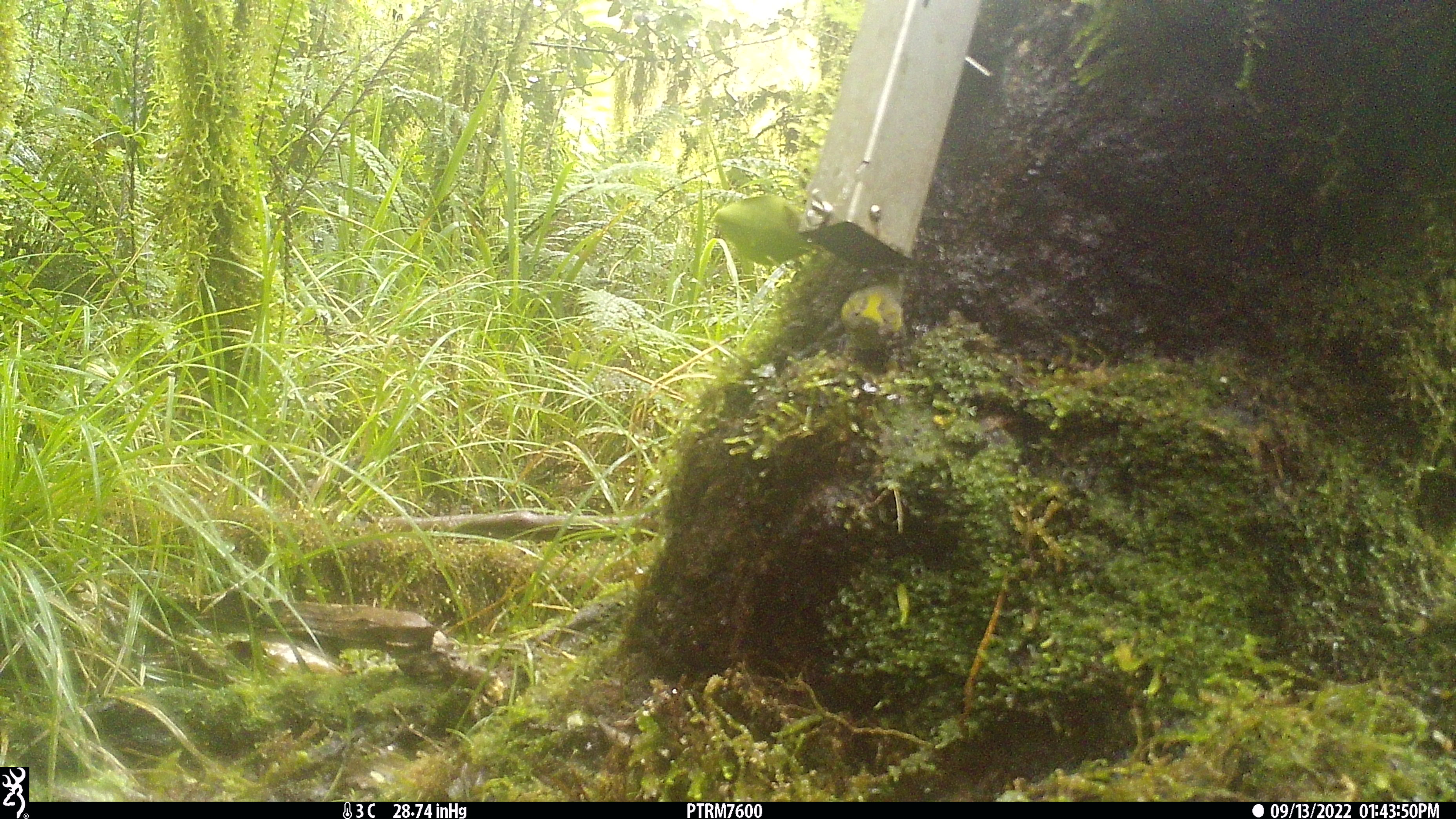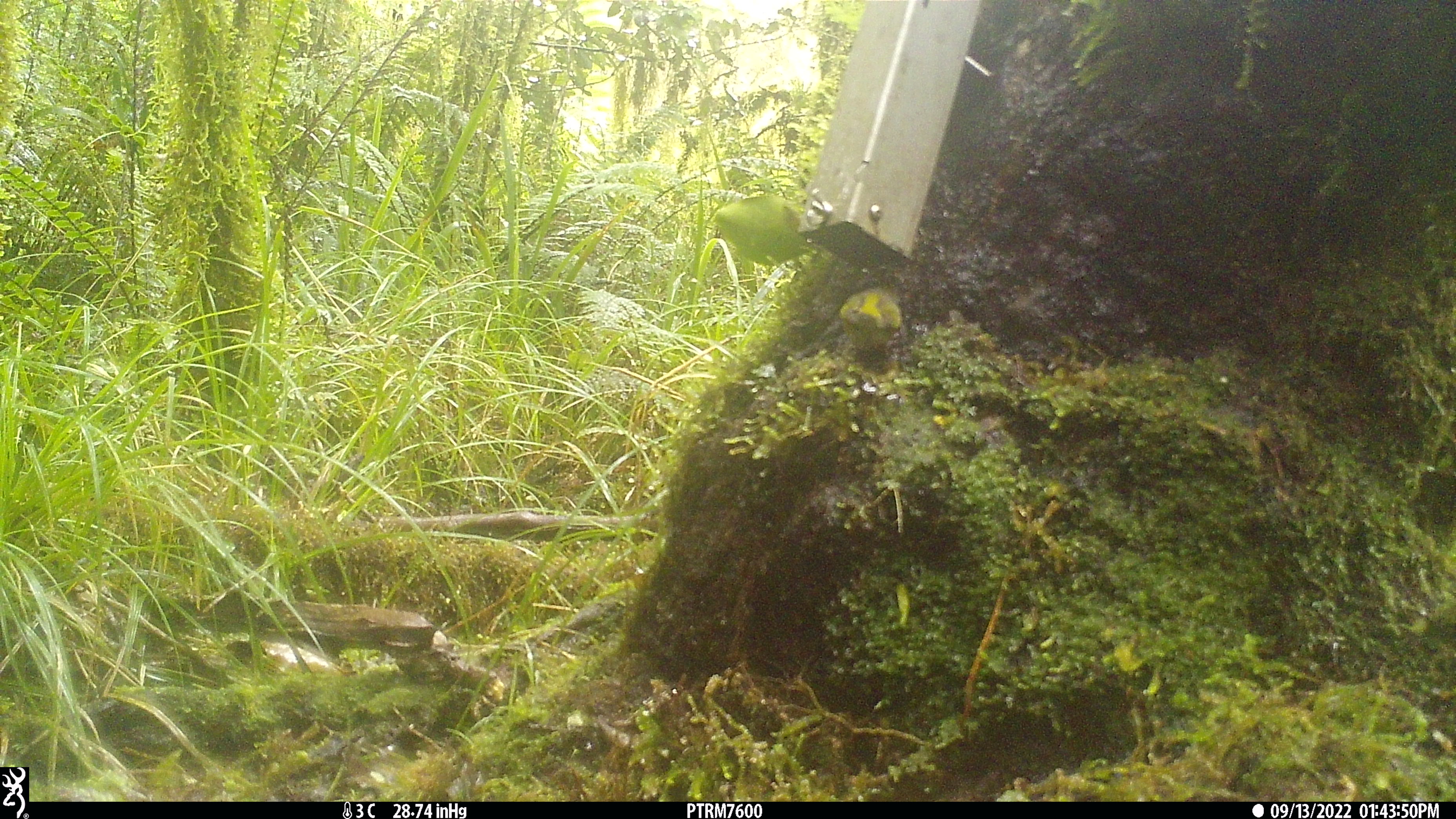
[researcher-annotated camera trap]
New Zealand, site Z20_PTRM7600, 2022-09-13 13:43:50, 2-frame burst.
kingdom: Animalia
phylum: Chordata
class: Aves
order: Passeriformes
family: Zosteropidae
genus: Zosterops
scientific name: Zosterops lateralis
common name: silvereye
Silvereye (Zosterops lateralis).